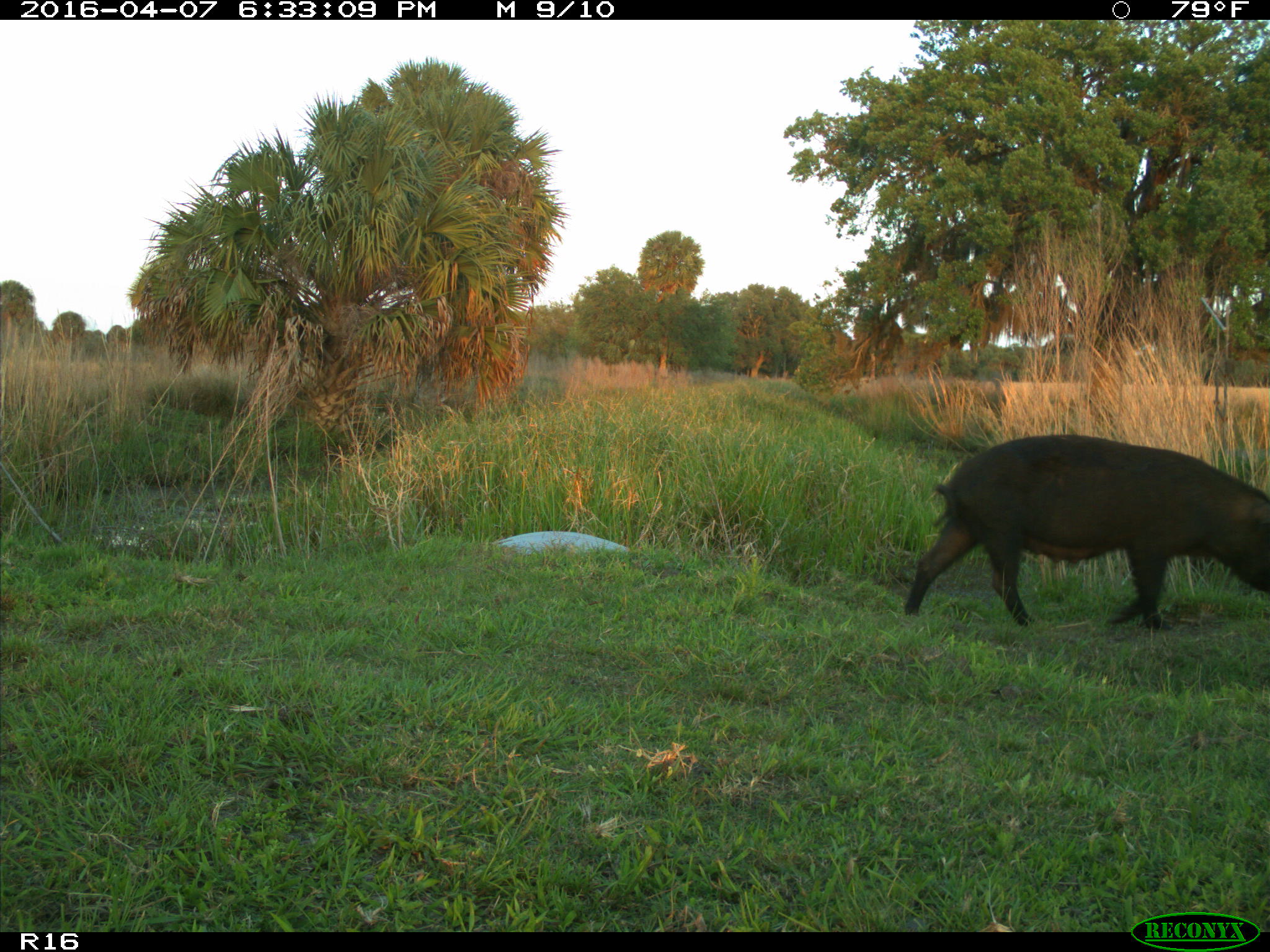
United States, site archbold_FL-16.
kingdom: Animalia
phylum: Chordata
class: Mammalia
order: Artiodactyla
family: Suidae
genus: Sus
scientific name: Sus scrofa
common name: wild boar